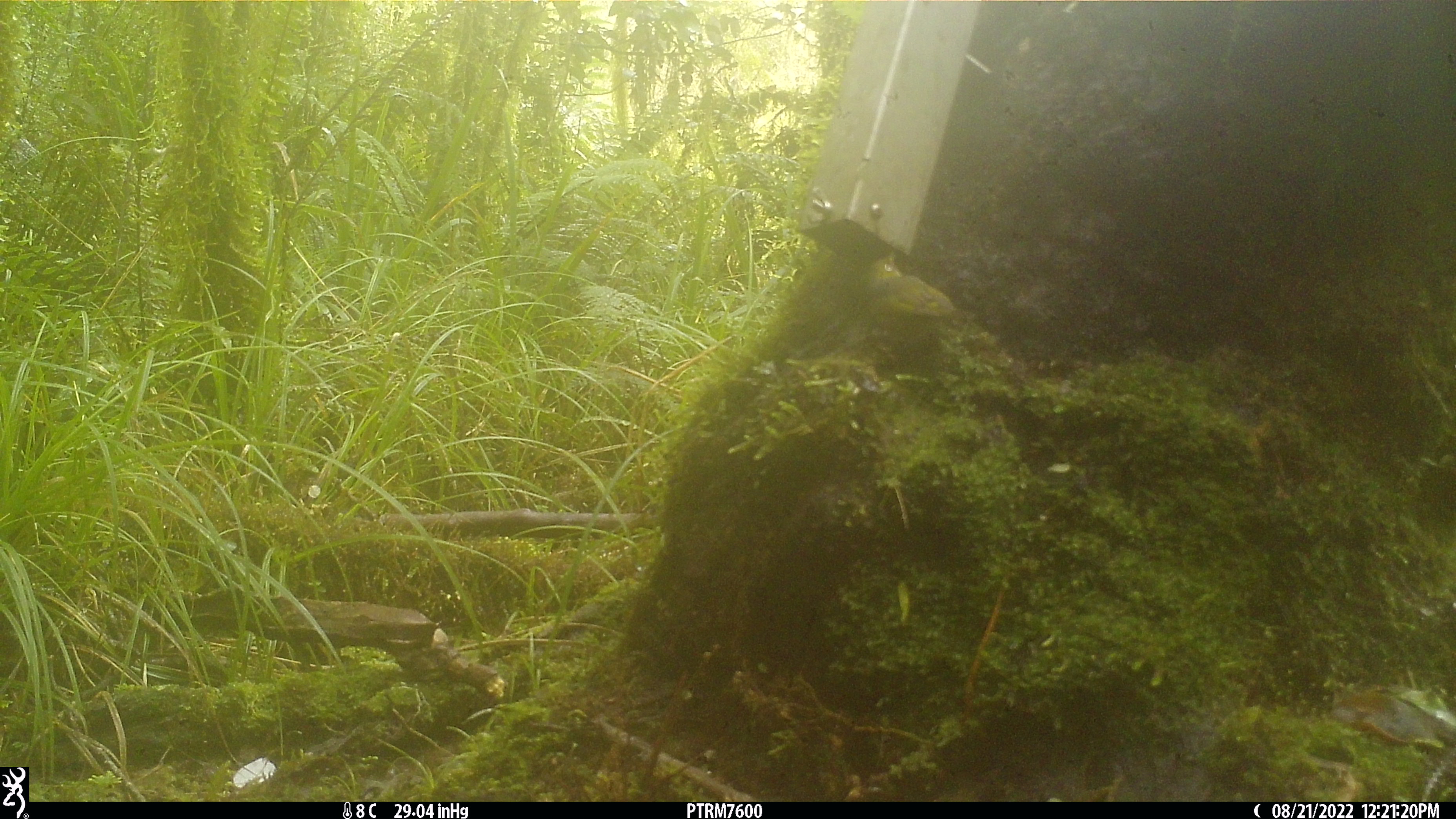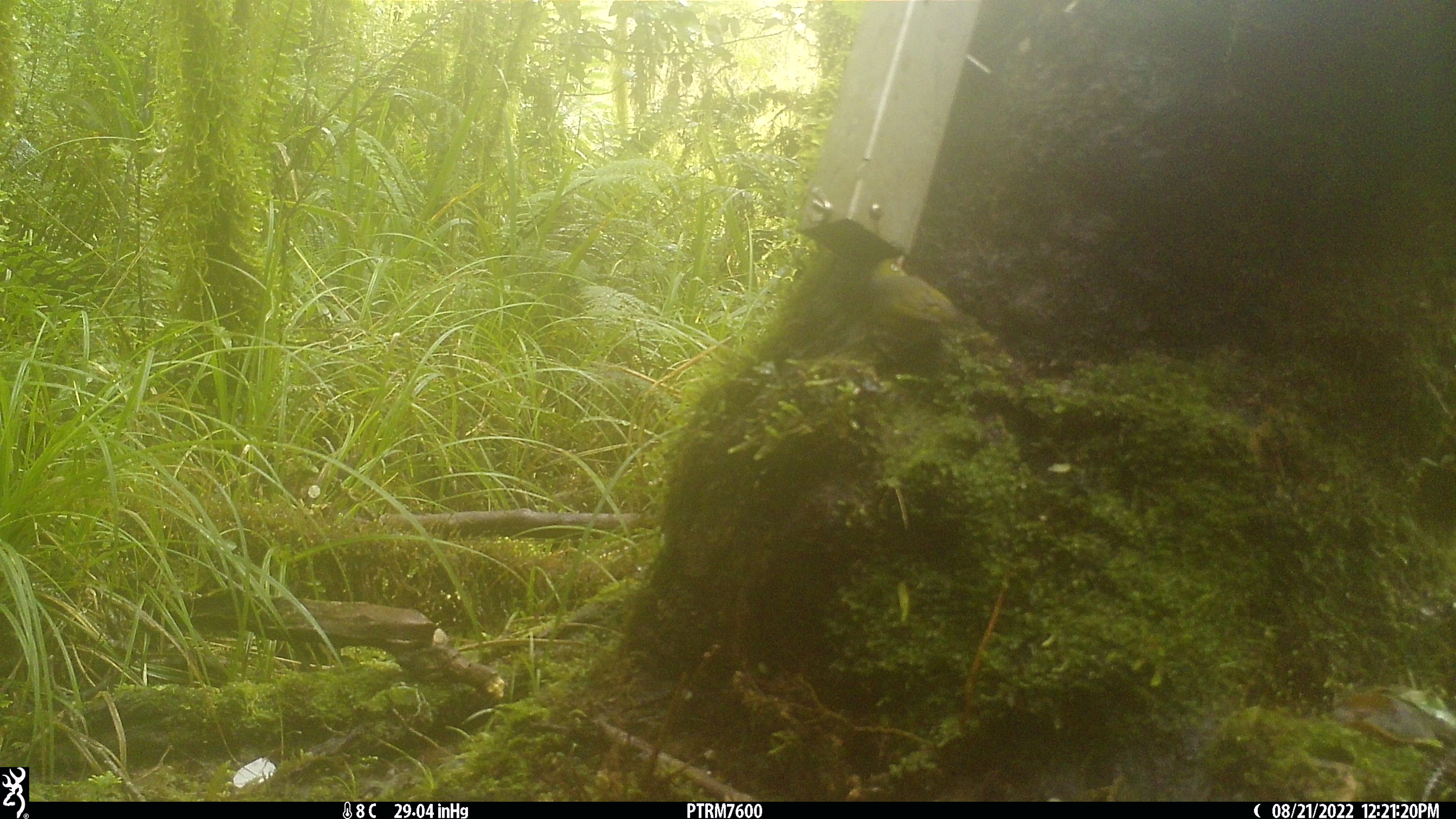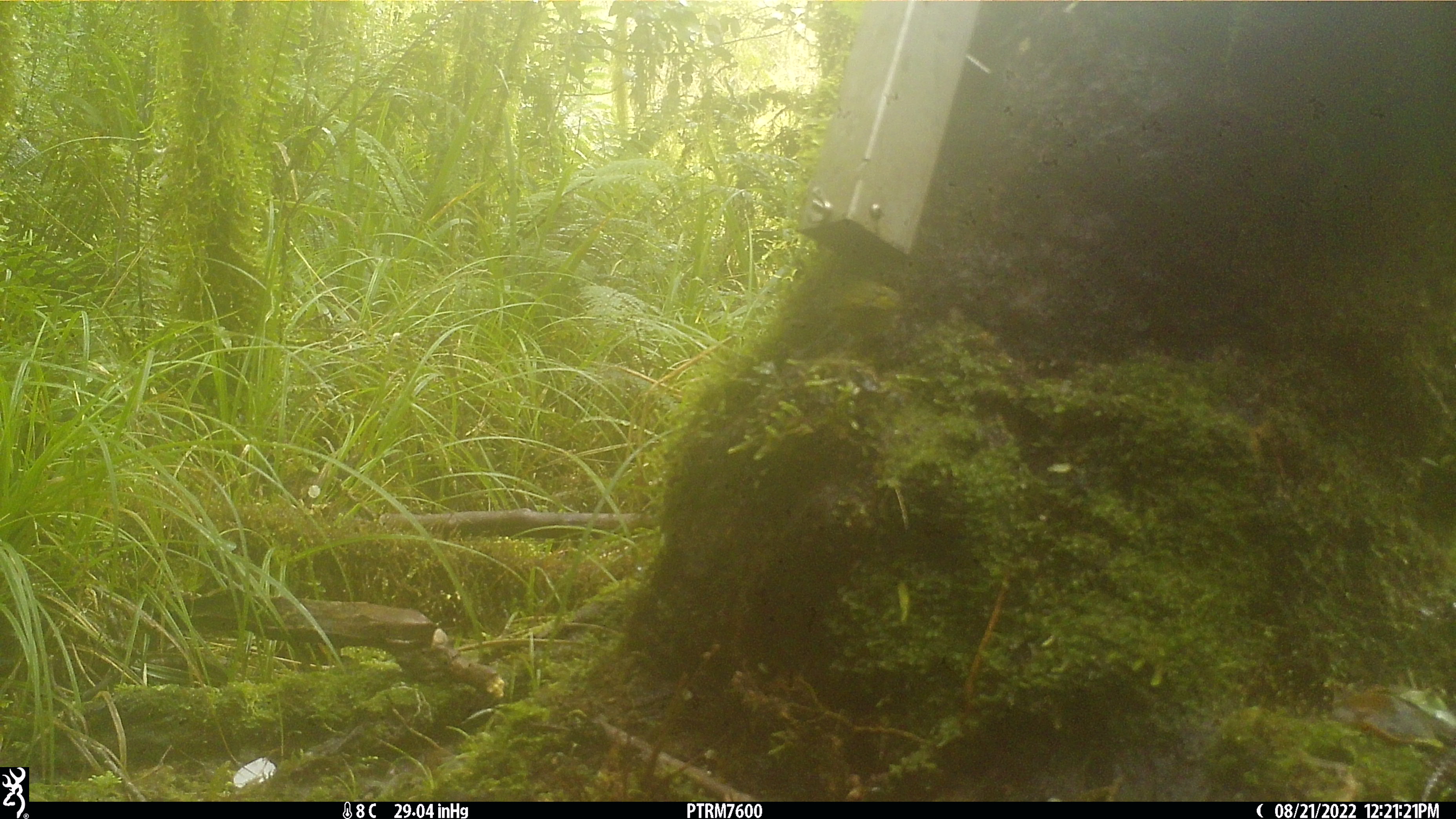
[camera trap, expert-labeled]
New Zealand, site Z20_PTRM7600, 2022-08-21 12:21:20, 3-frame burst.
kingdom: Animalia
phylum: Chordata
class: Aves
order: Passeriformes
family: Zosteropidae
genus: Zosterops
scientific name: Zosterops lateralis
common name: silvereye